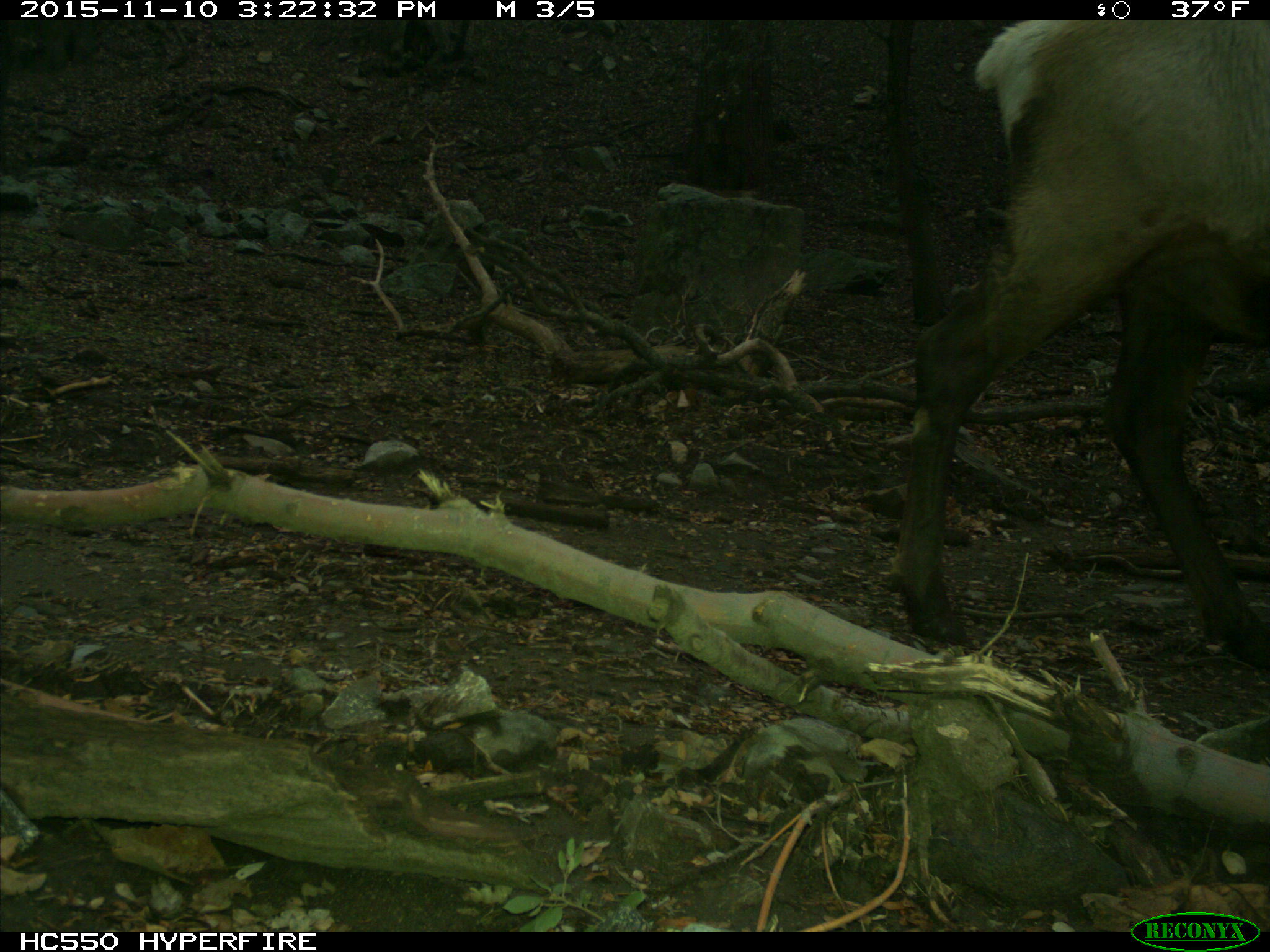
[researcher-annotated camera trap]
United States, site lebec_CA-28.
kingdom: Animalia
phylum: Chordata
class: Mammalia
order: Artiodactyla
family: Cervidae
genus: Cervus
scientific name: Cervus canadensis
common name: elk